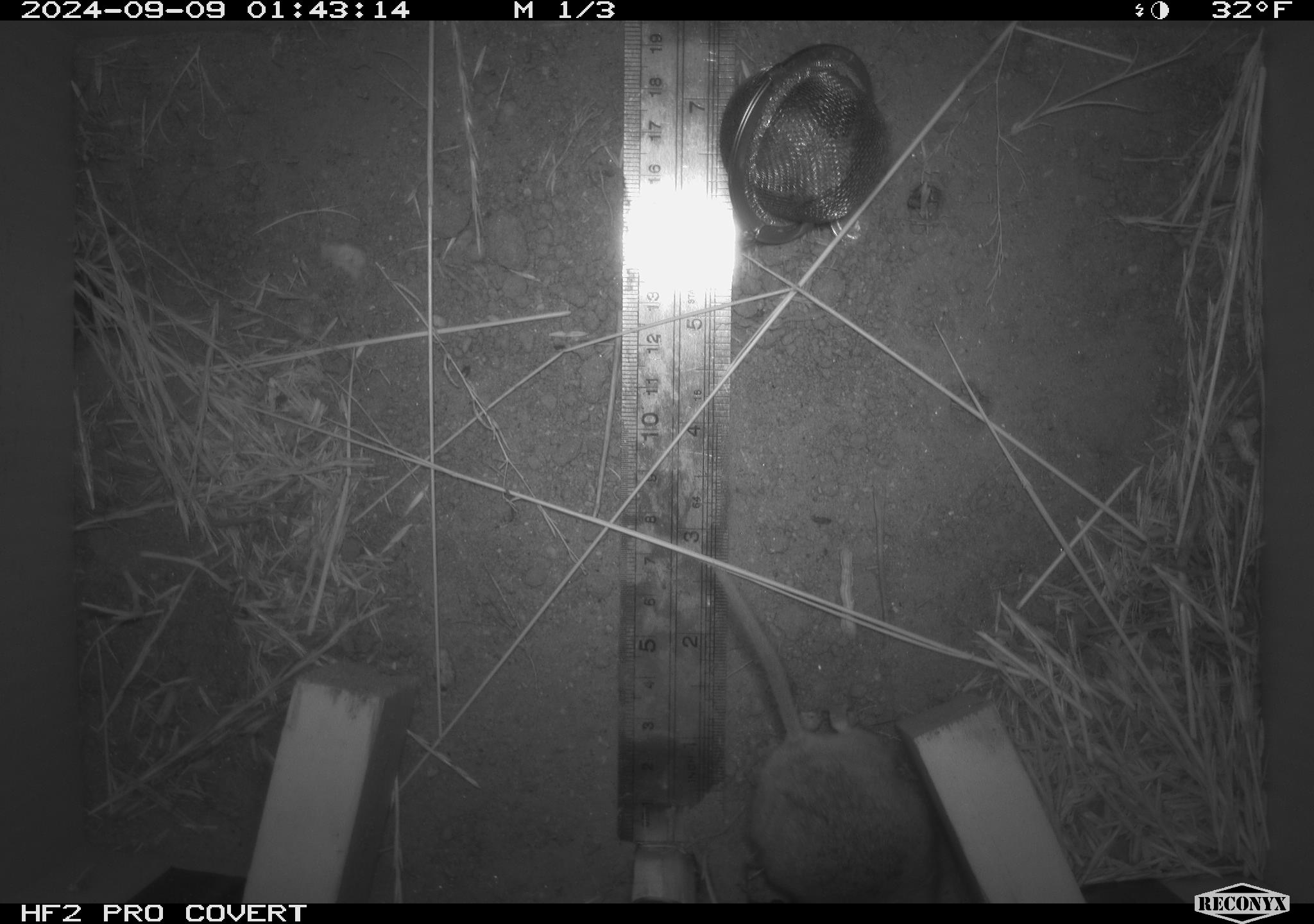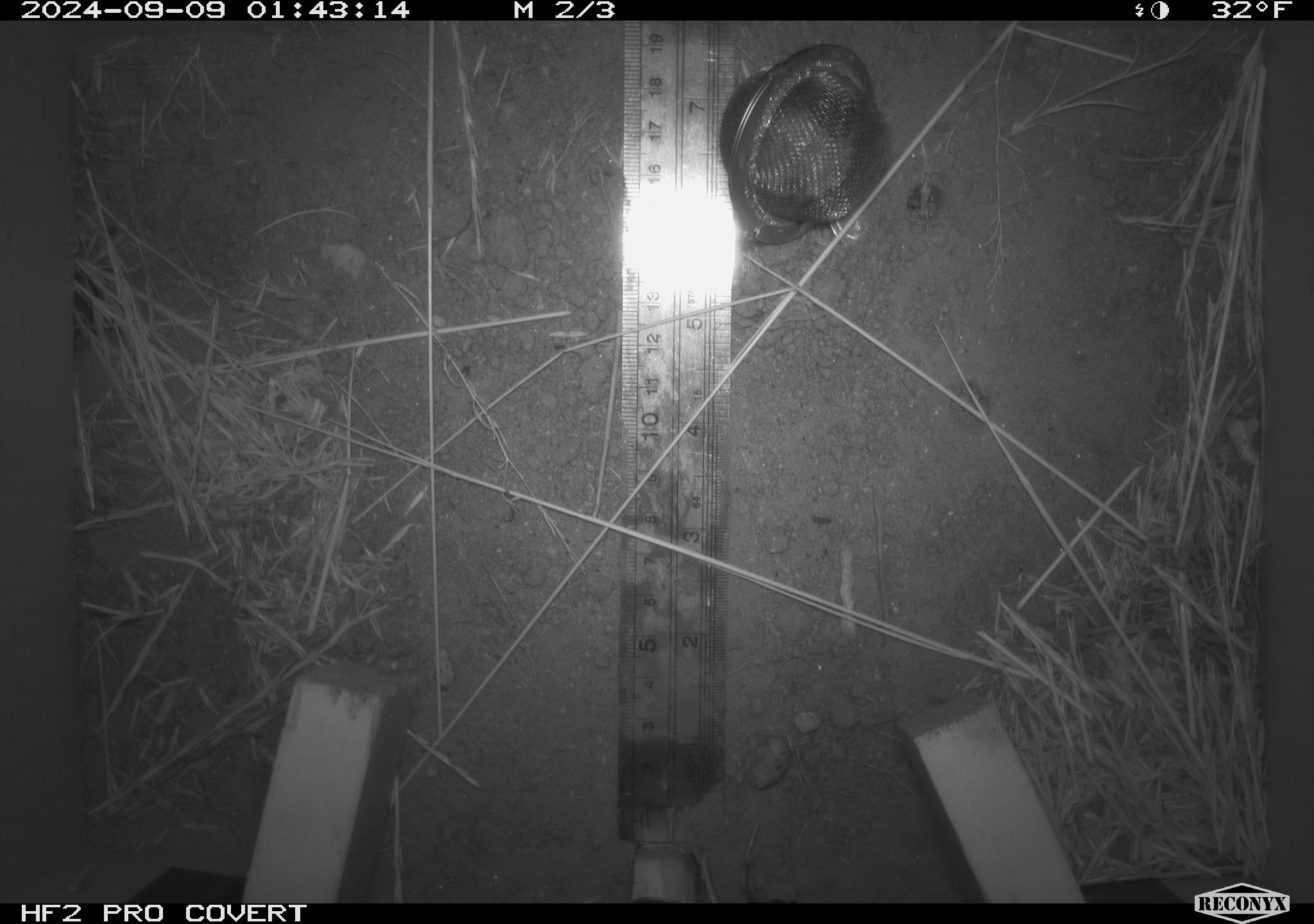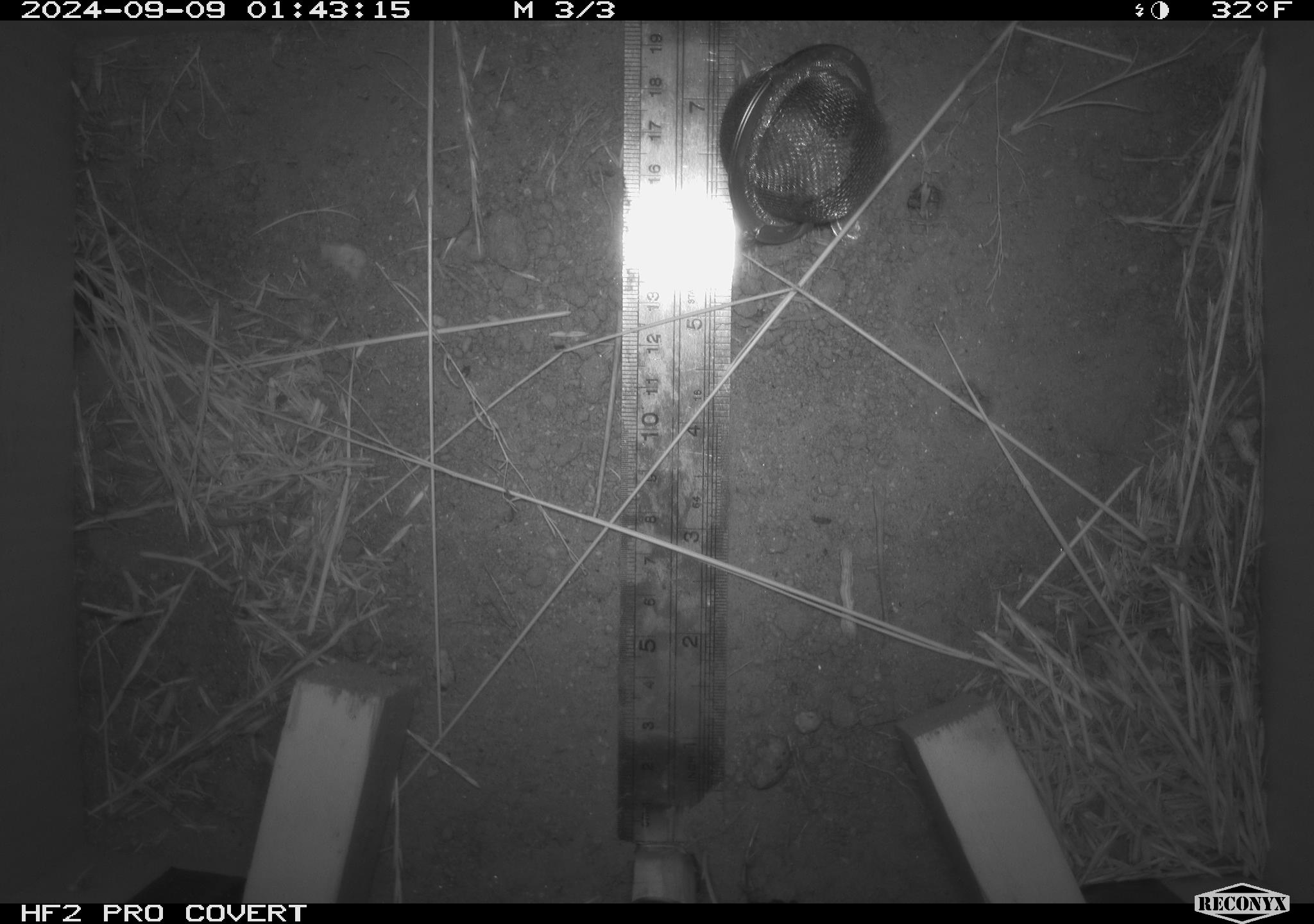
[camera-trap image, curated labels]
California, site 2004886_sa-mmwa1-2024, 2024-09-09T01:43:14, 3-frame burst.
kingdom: Animalia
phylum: Chordata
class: Mammalia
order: Rodentia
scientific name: Rodentia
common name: mouse species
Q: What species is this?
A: Mouse species (Rodentia).